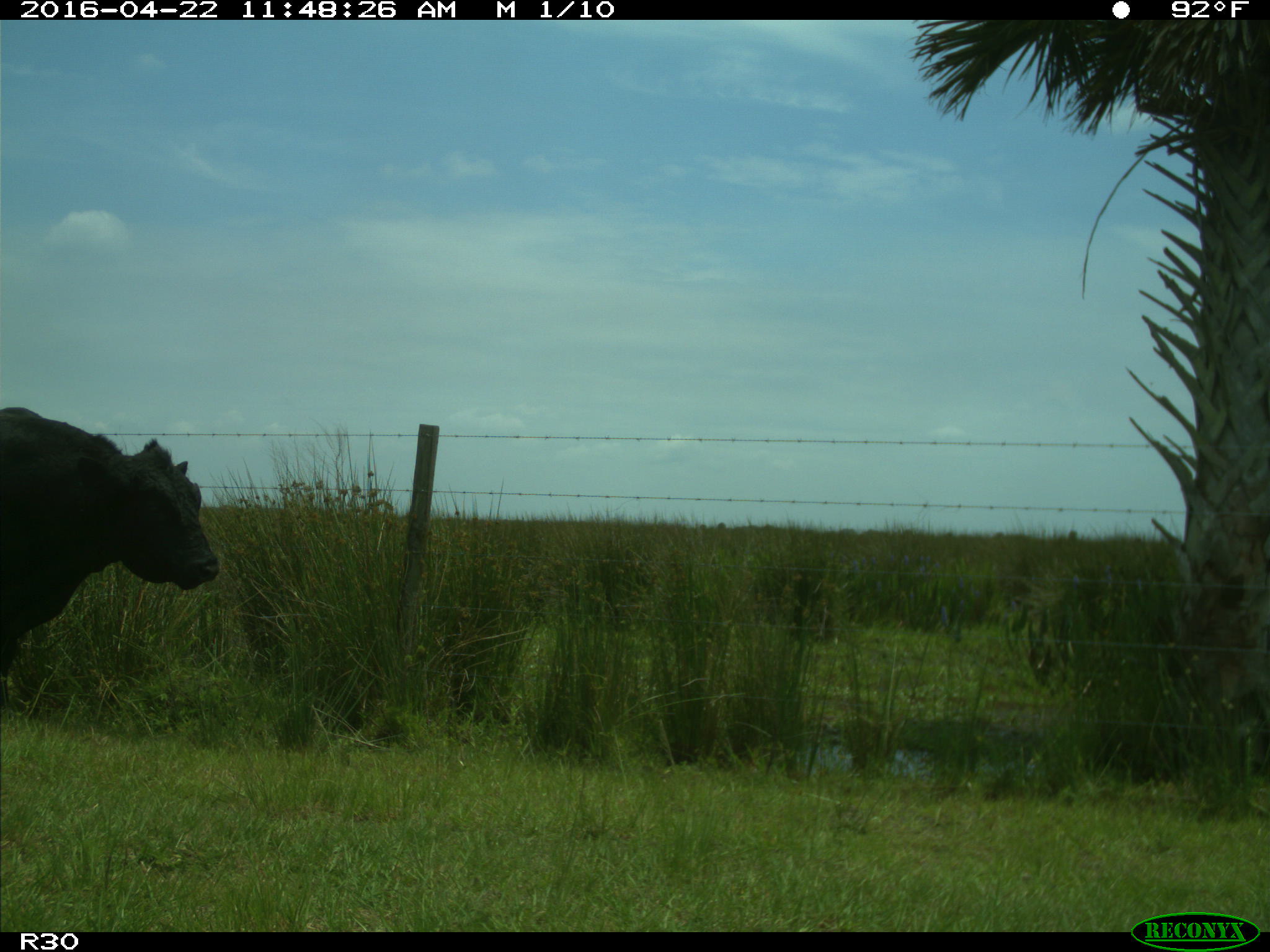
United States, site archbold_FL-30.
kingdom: Animalia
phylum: Chordata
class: Mammalia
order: Artiodactyla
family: Bovidae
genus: Bos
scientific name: Bos taurus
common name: domestic cow